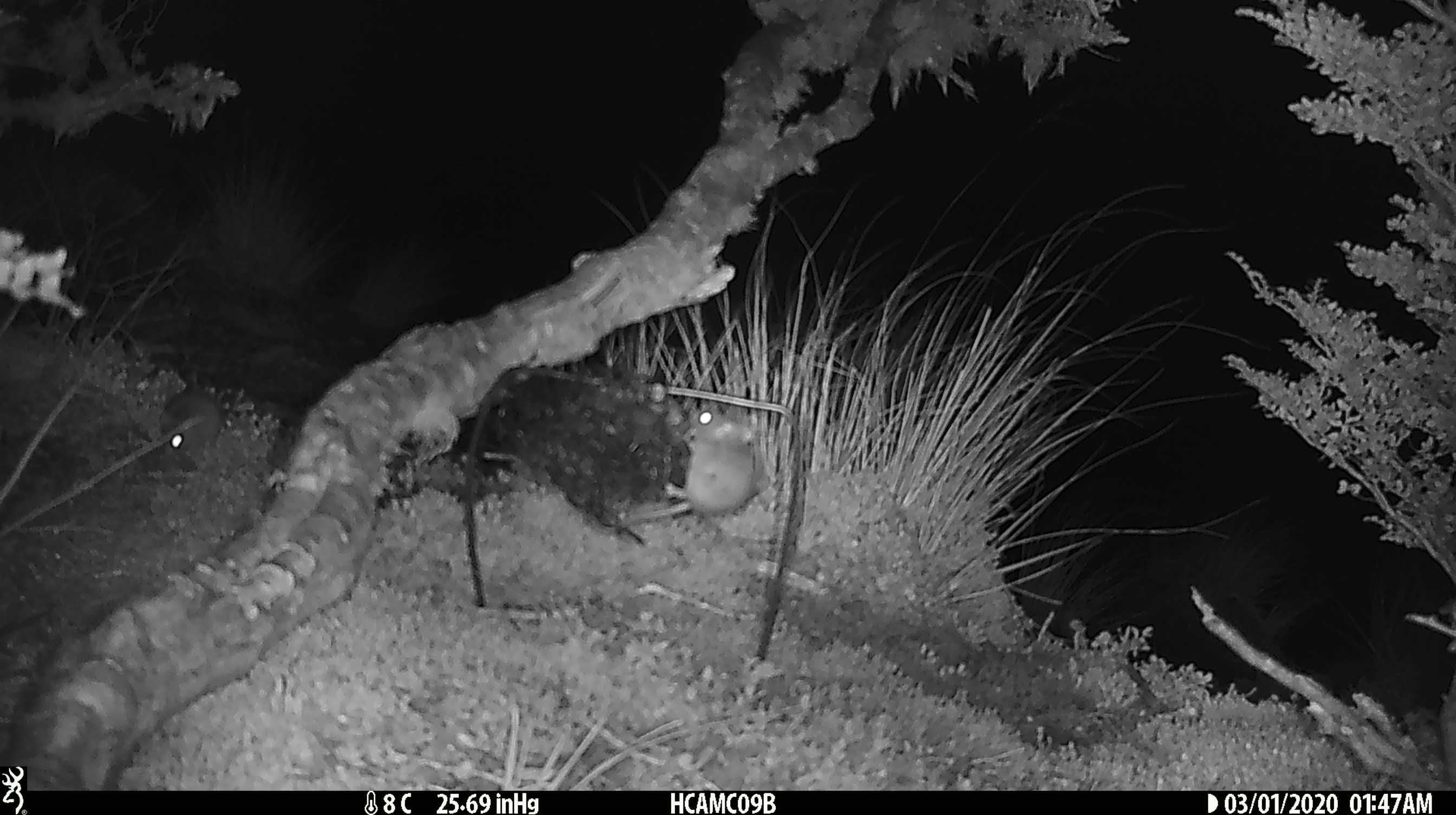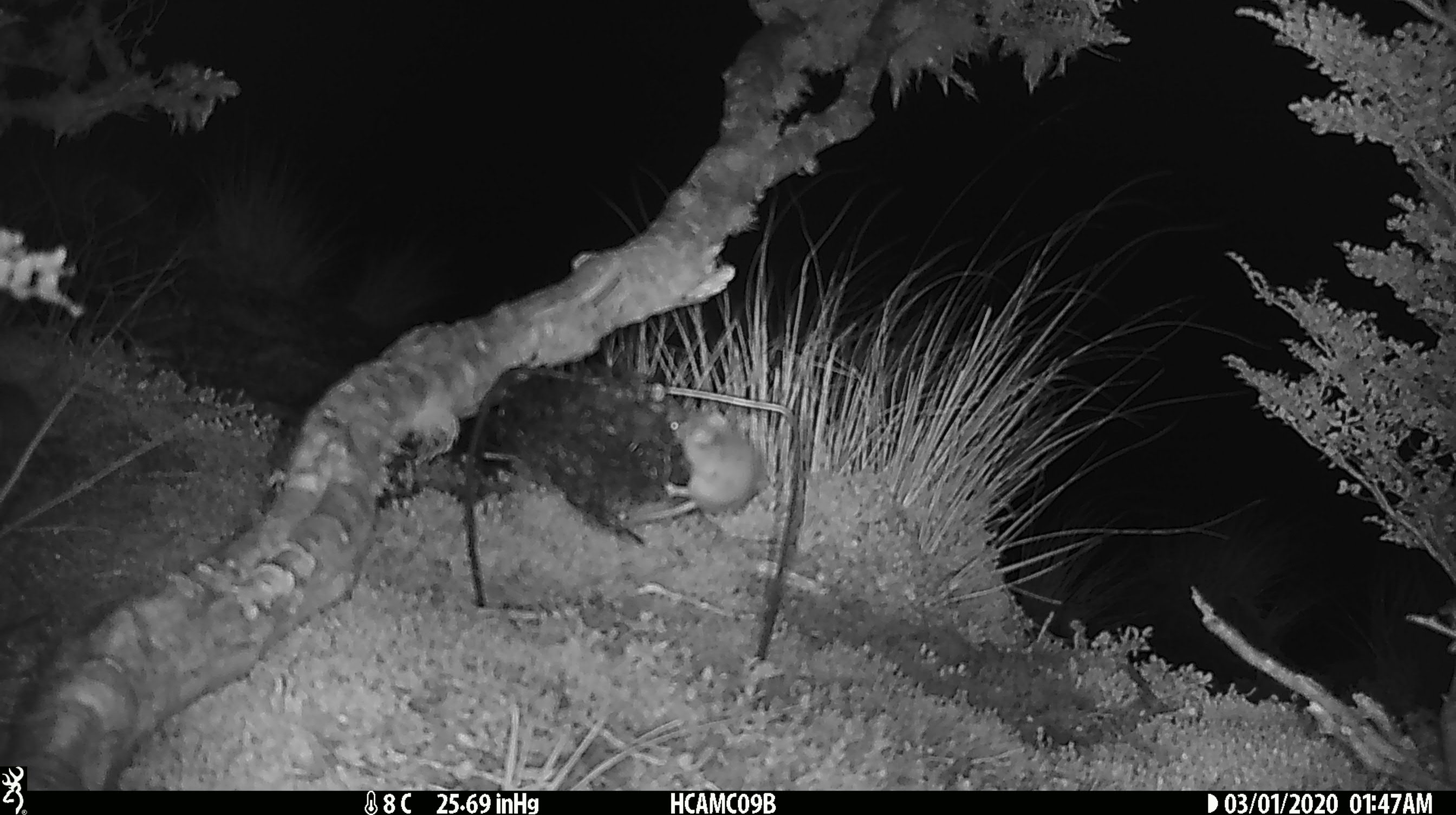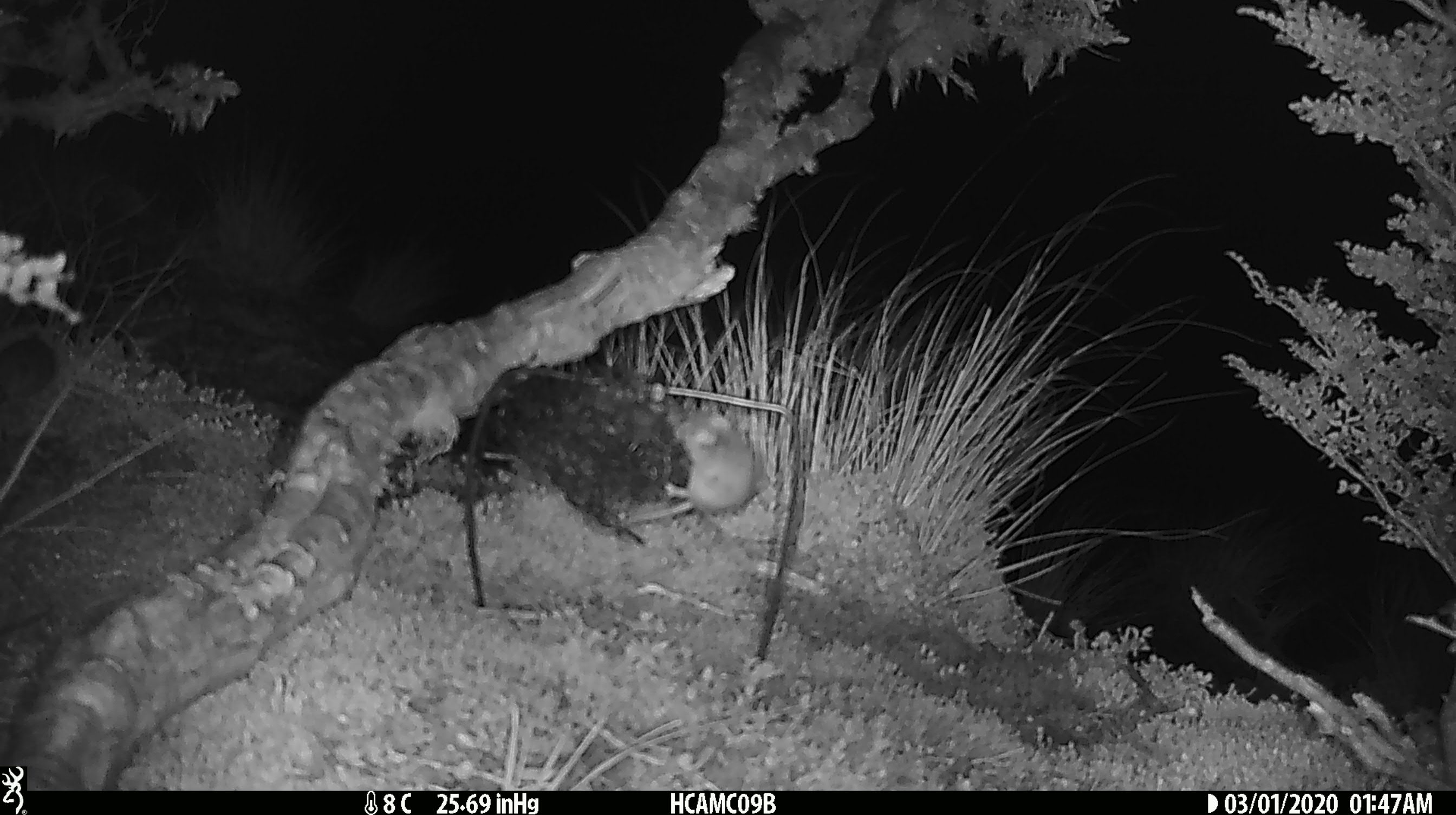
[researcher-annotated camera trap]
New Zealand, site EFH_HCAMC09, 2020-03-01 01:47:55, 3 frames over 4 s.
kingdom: Animalia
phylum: Chordata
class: Mammalia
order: Rodentia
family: Muridae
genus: Mus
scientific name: Mus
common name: mouse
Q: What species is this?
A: Mouse (Mus).